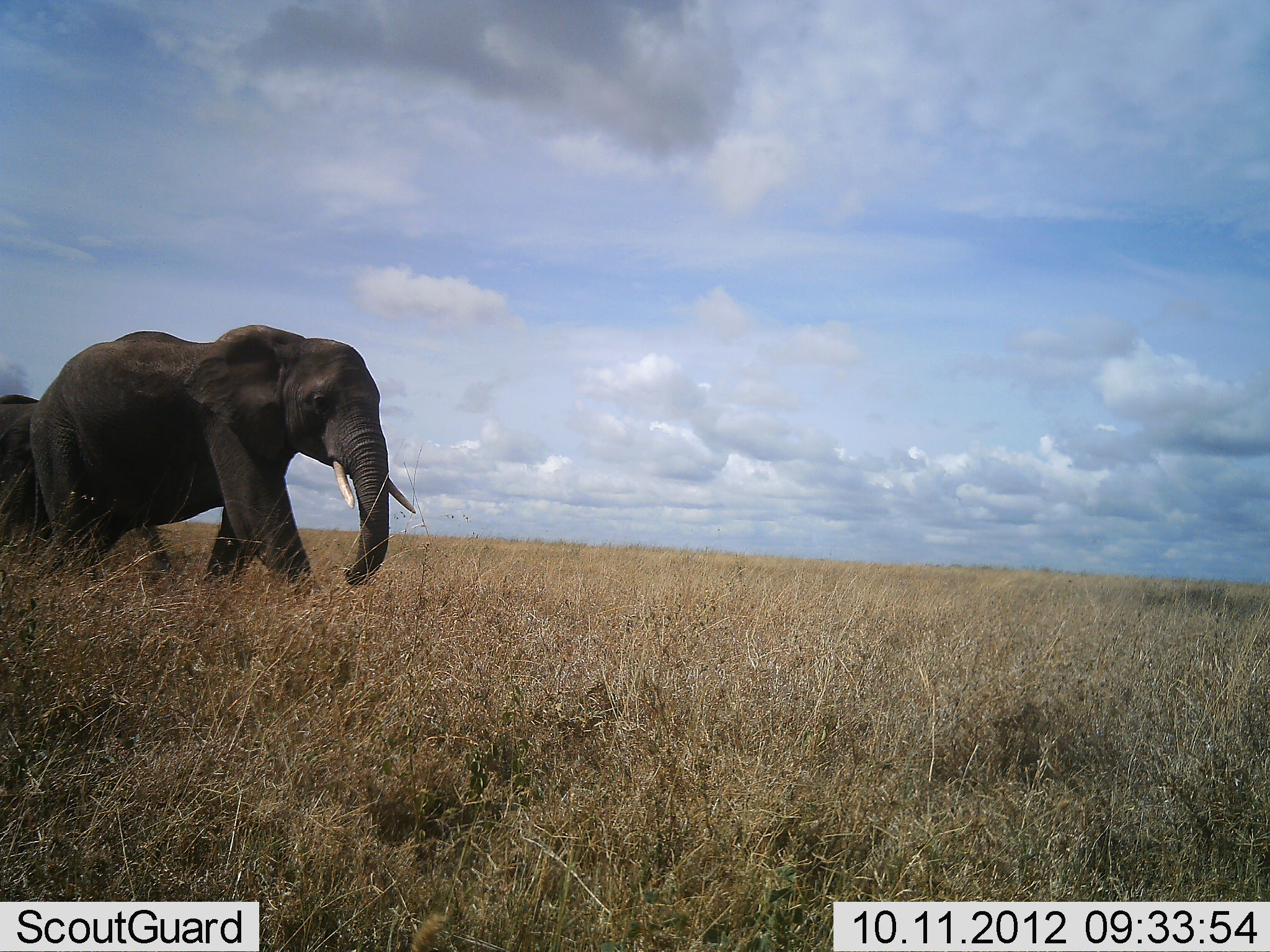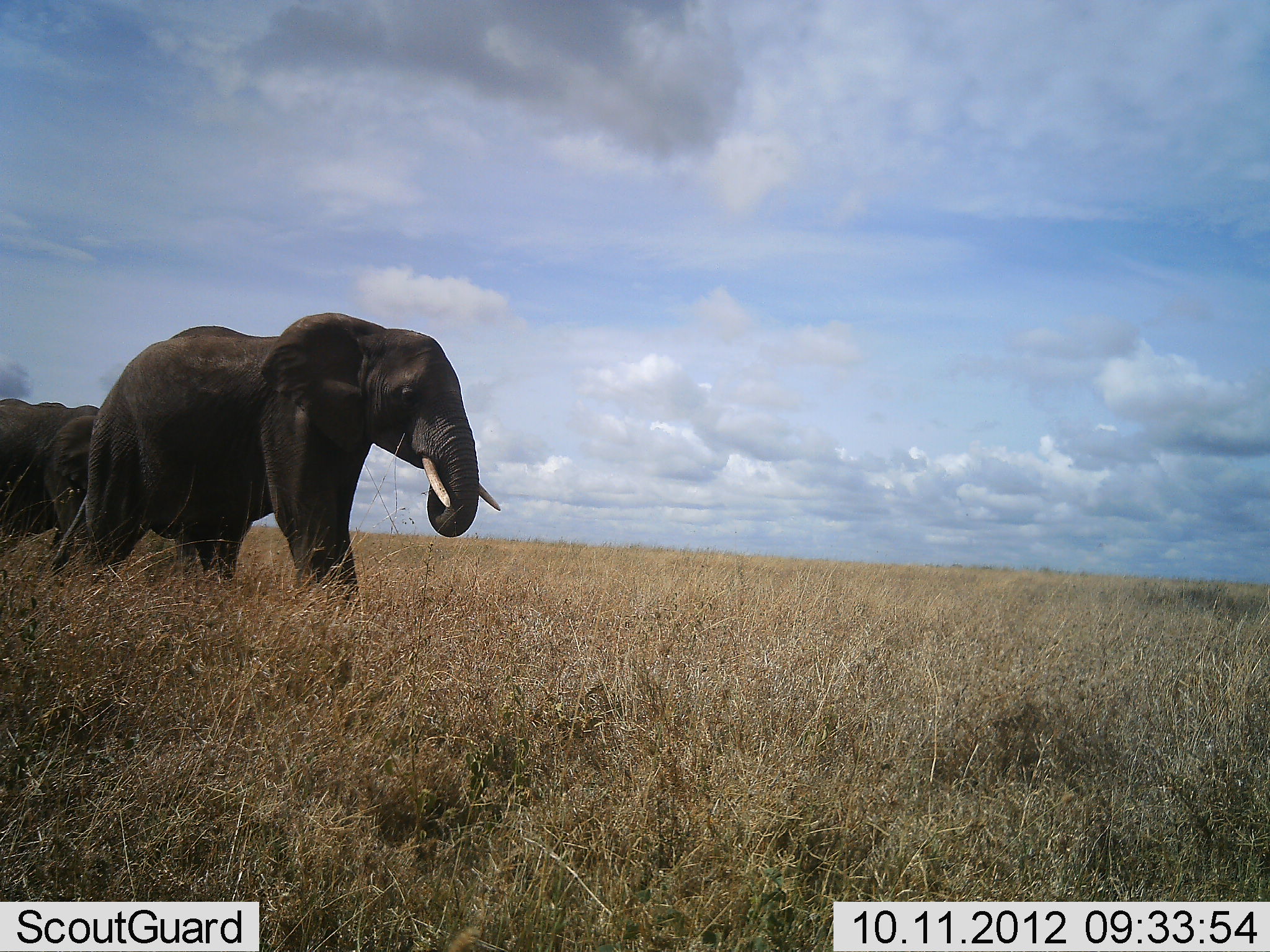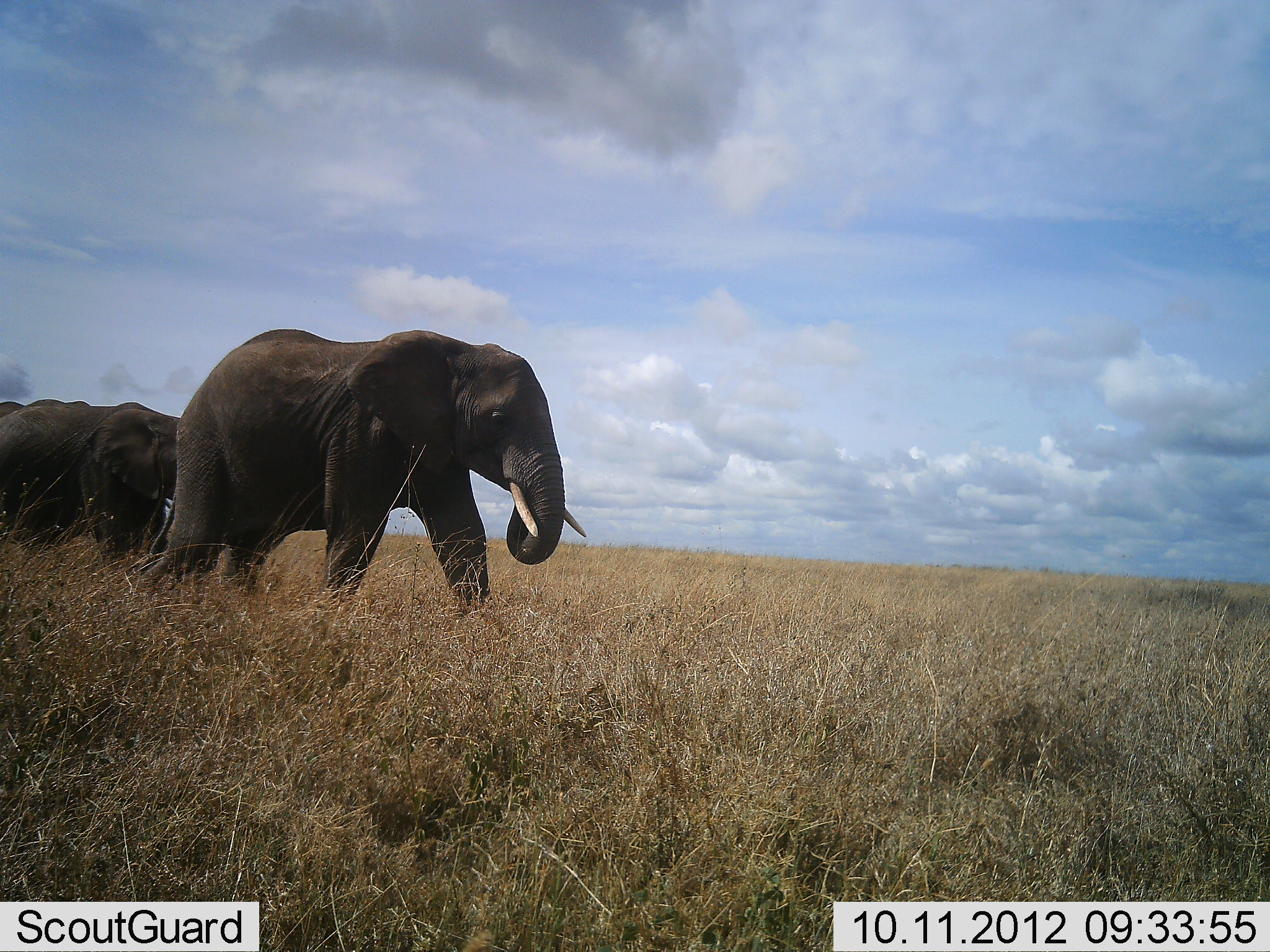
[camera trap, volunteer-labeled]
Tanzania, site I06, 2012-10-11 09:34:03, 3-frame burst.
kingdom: Animalia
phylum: Chordata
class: Mammalia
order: Proboscidea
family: Elephantidae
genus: Loxodonta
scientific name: Loxodonta africana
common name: african bush elephant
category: elephant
Elephant (african bush elephant) (Loxodonta africana), count 2. Behavior (volunteer vote fractions): standing 10%, resting 0%, moving 90%, interacting 0%. Young present (vote fraction): 0%. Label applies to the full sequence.